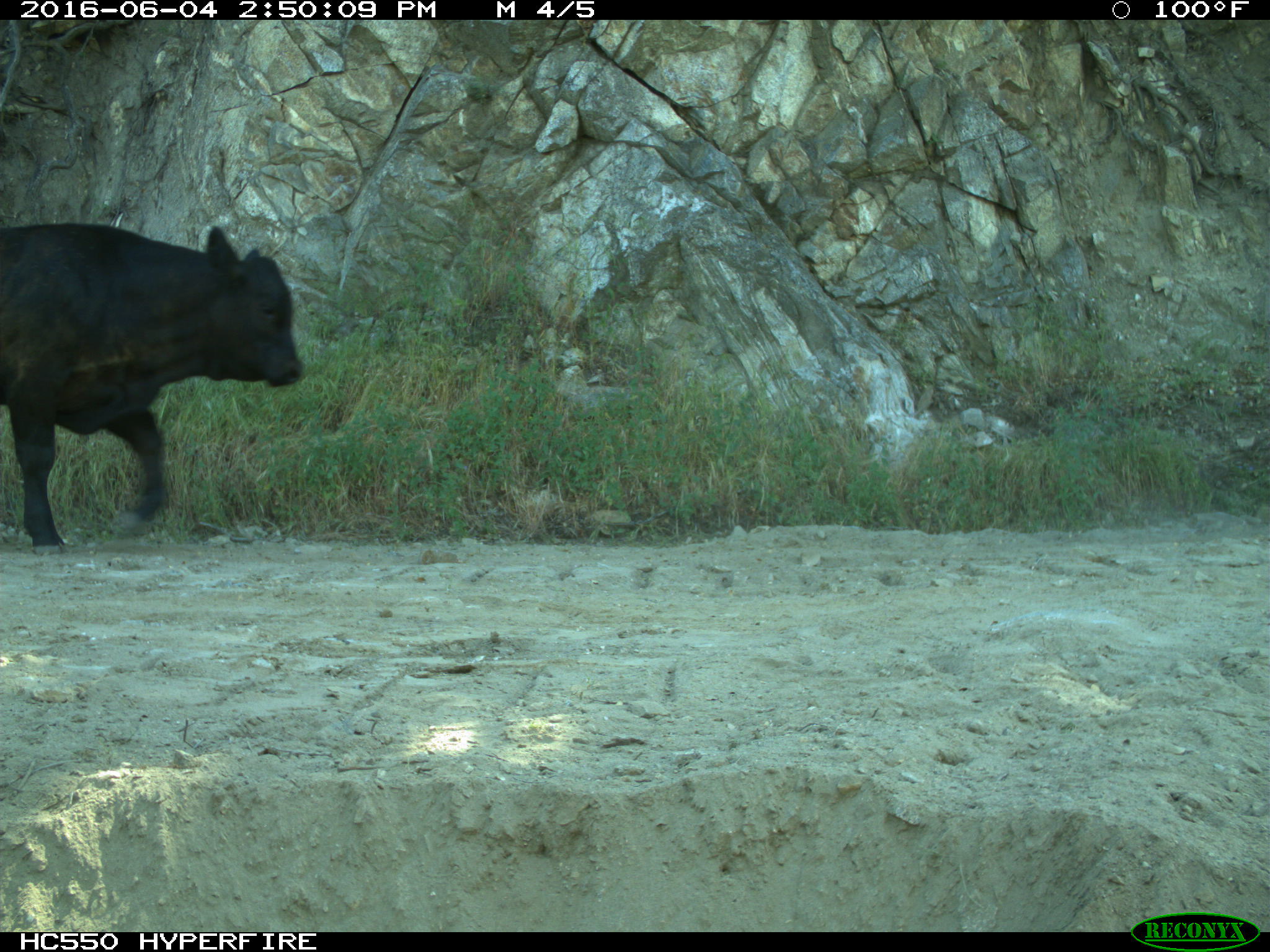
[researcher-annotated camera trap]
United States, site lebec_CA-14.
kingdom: Animalia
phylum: Chordata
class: Mammalia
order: Artiodactyla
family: Bovidae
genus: Bos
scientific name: Bos taurus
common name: domestic cow